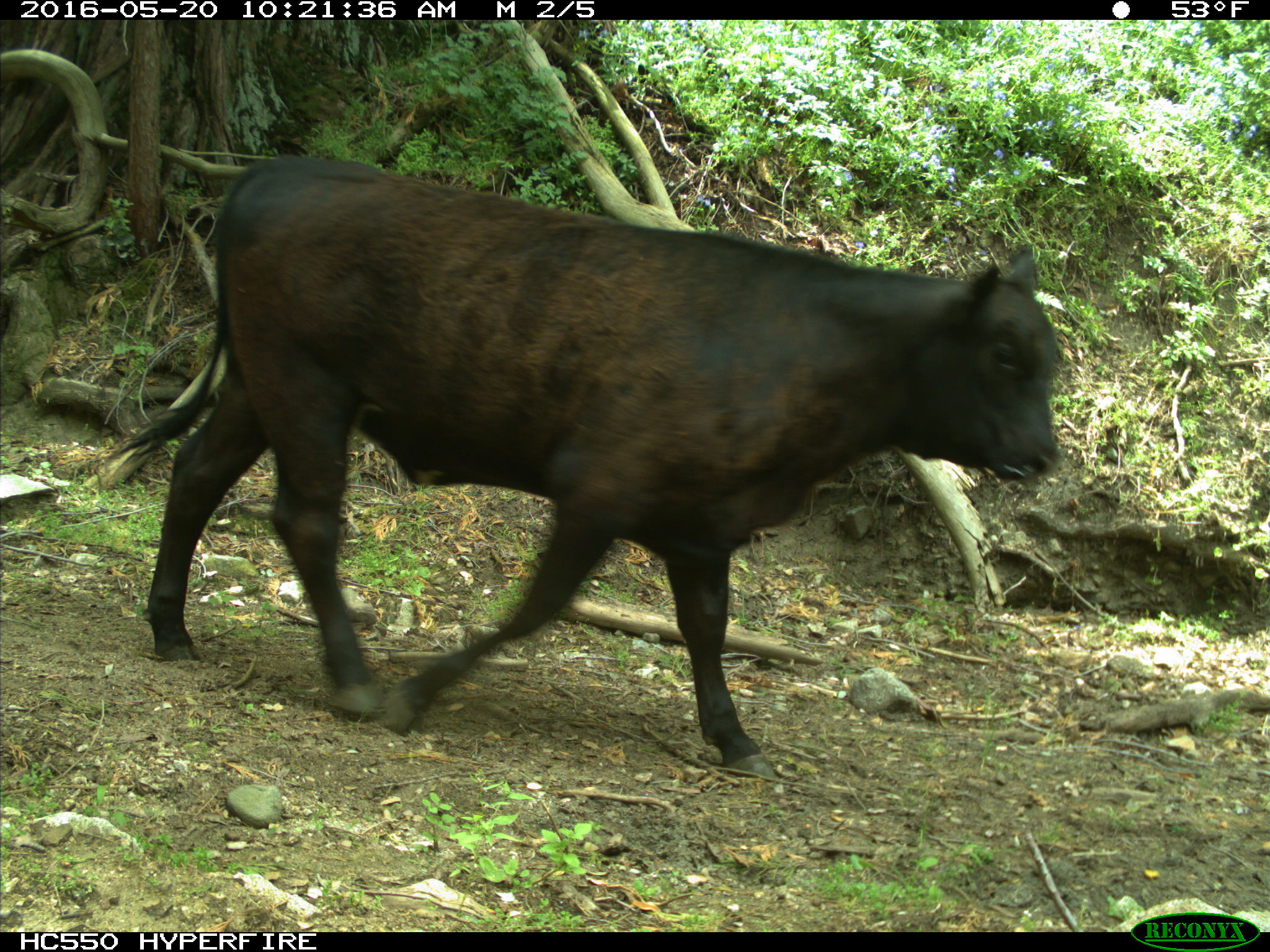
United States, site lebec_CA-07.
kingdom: Animalia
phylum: Chordata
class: Mammalia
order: Artiodactyla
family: Bovidae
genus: Bos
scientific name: Bos taurus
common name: domestic cow